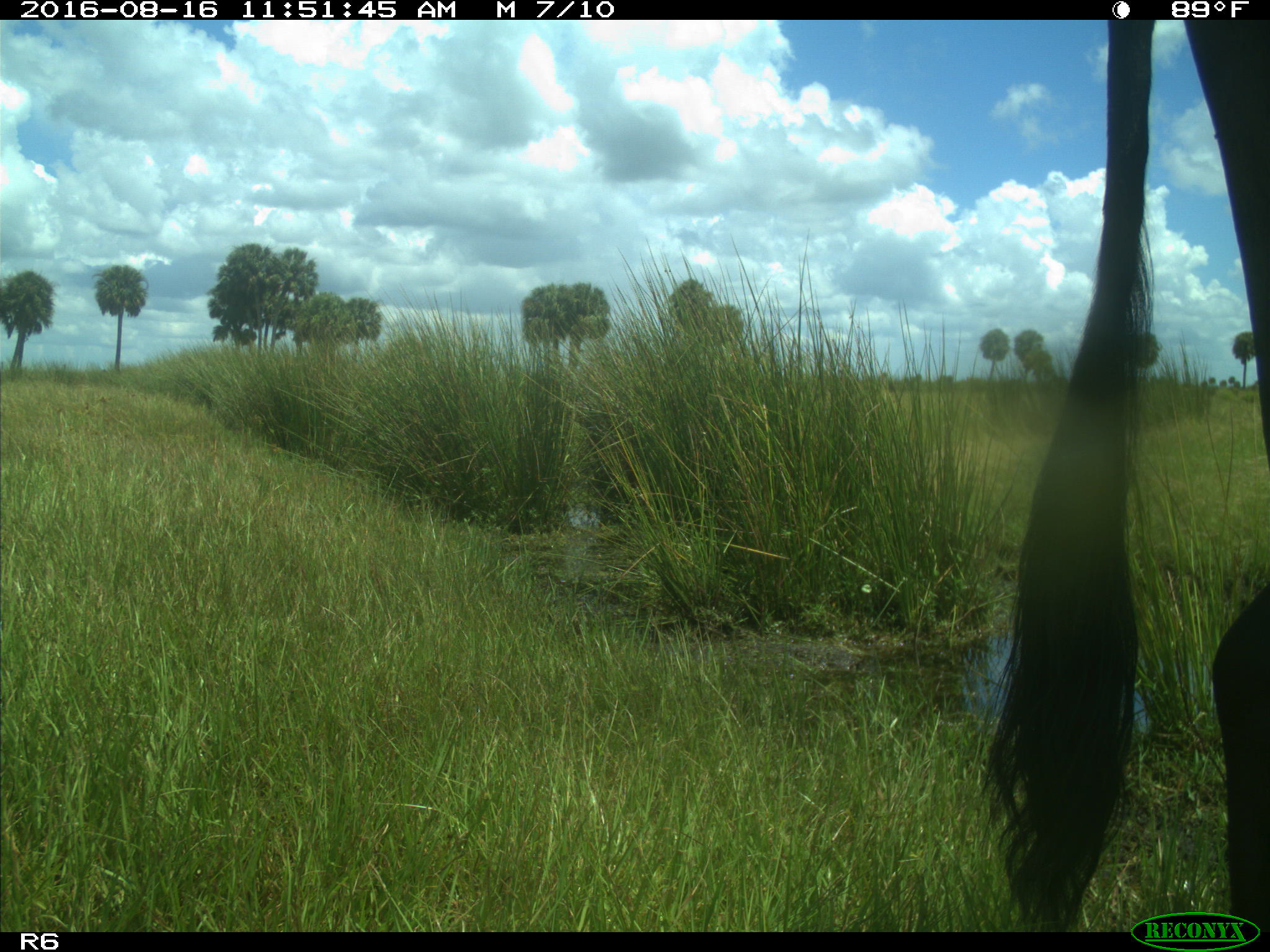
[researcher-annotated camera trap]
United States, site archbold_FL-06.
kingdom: Animalia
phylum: Chordata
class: Mammalia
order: Artiodactyla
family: Bovidae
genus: Bos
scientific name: Bos taurus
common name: domestic cow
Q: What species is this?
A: Bos taurus (domestic cow).